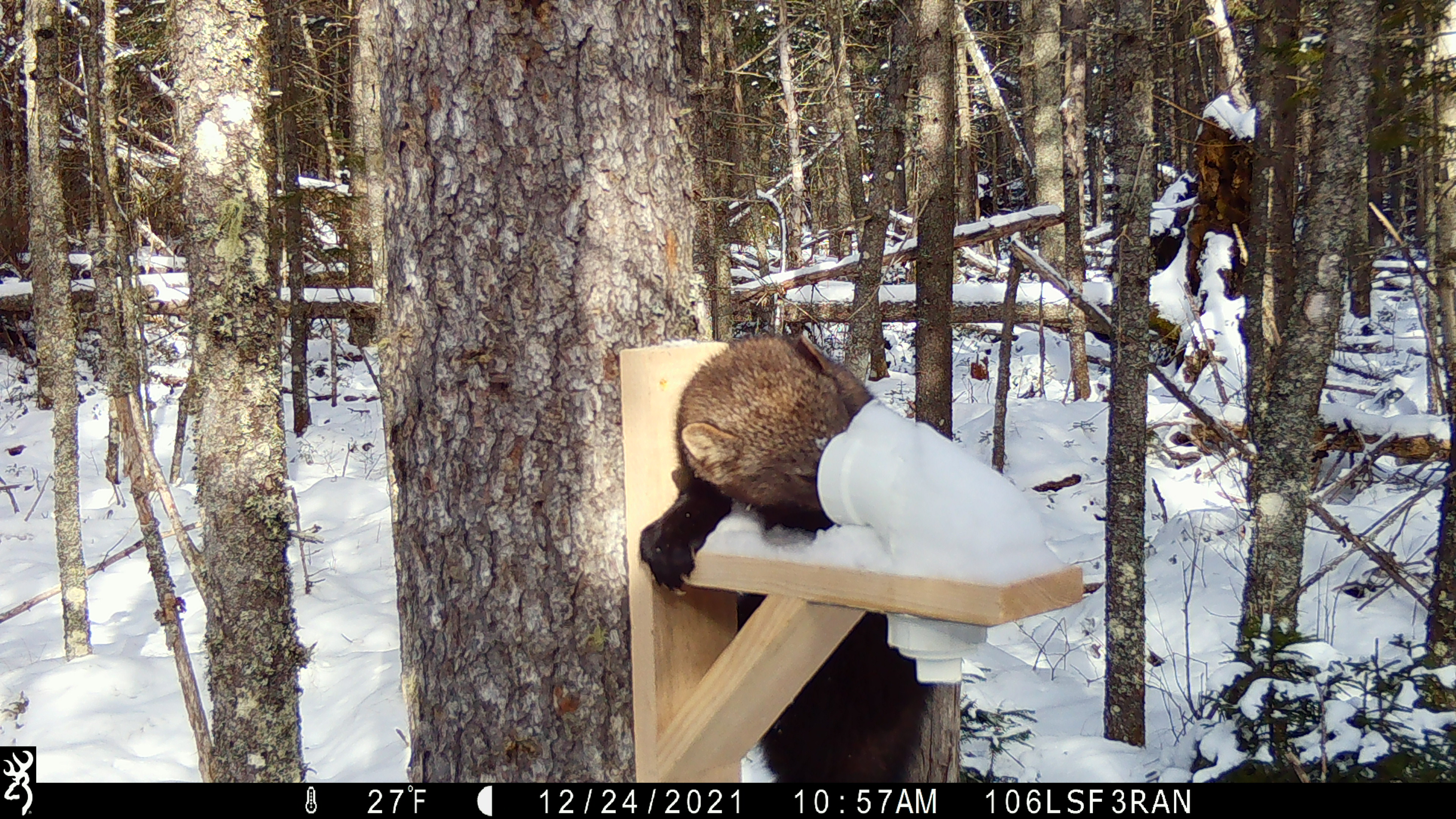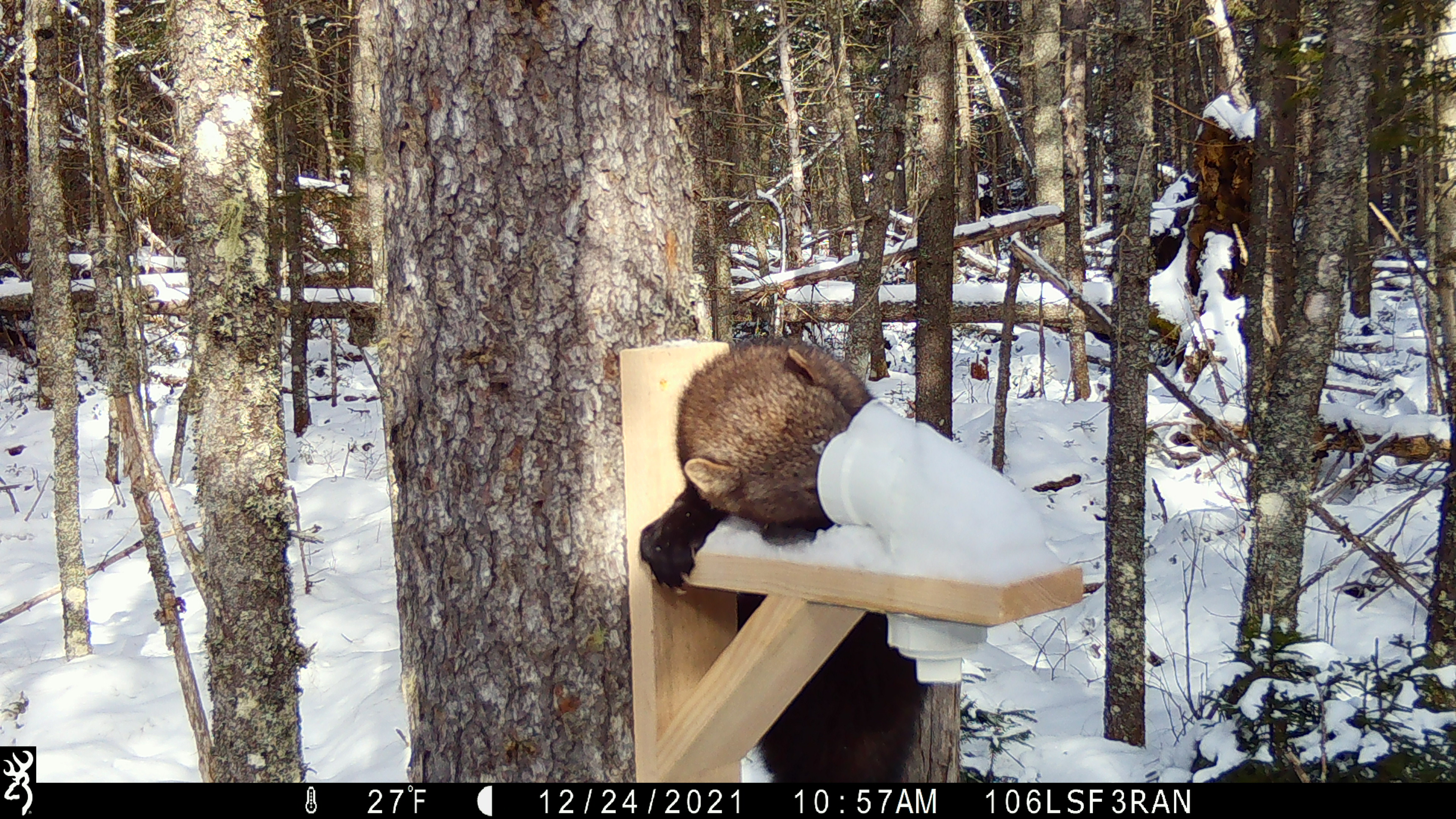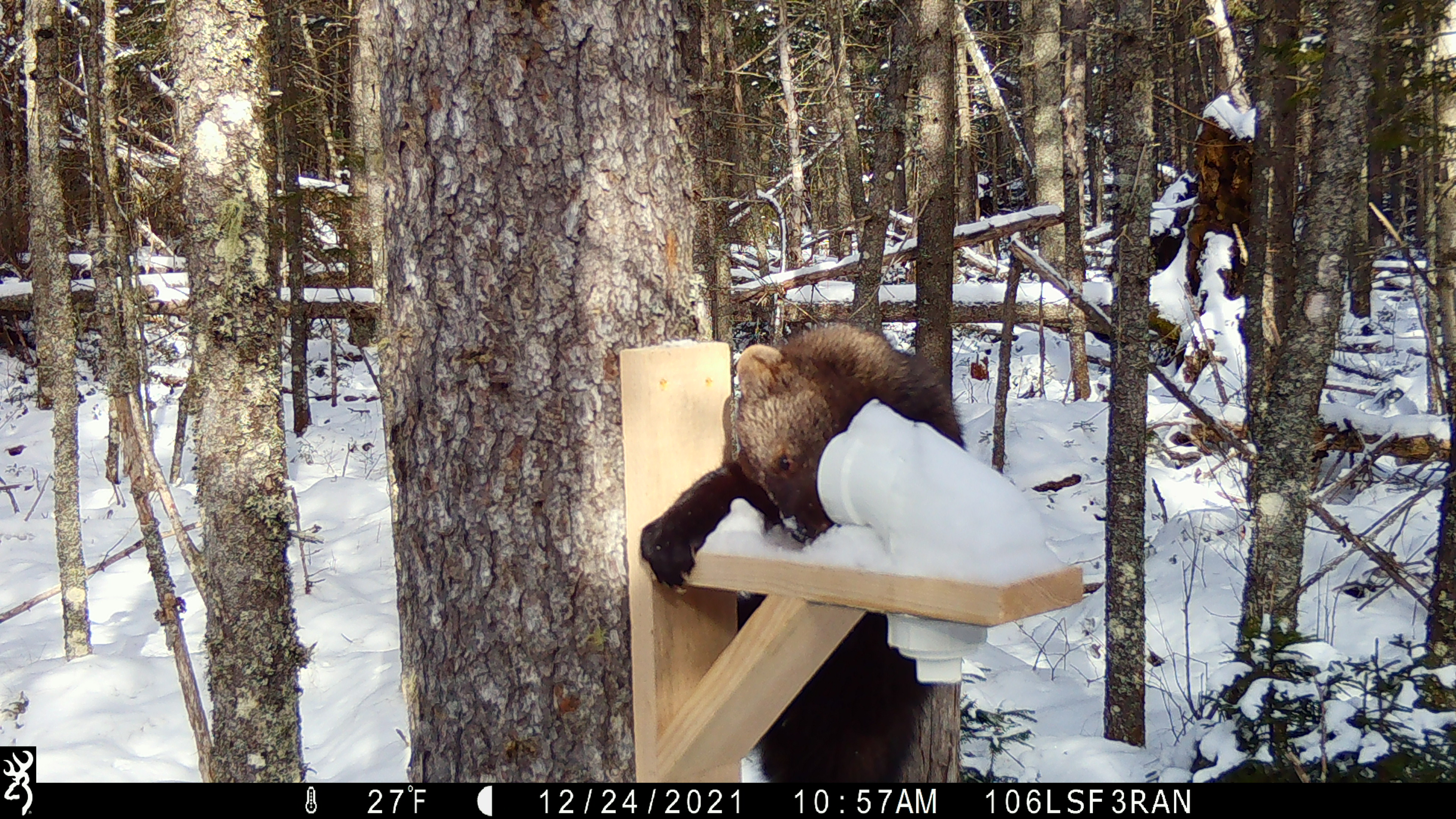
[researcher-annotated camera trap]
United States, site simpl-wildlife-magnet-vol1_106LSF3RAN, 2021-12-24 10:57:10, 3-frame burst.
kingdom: Animalia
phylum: Chordata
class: Mammalia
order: Carnivora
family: Mustelidae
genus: Pekania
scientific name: Pekania pennanti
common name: fisher